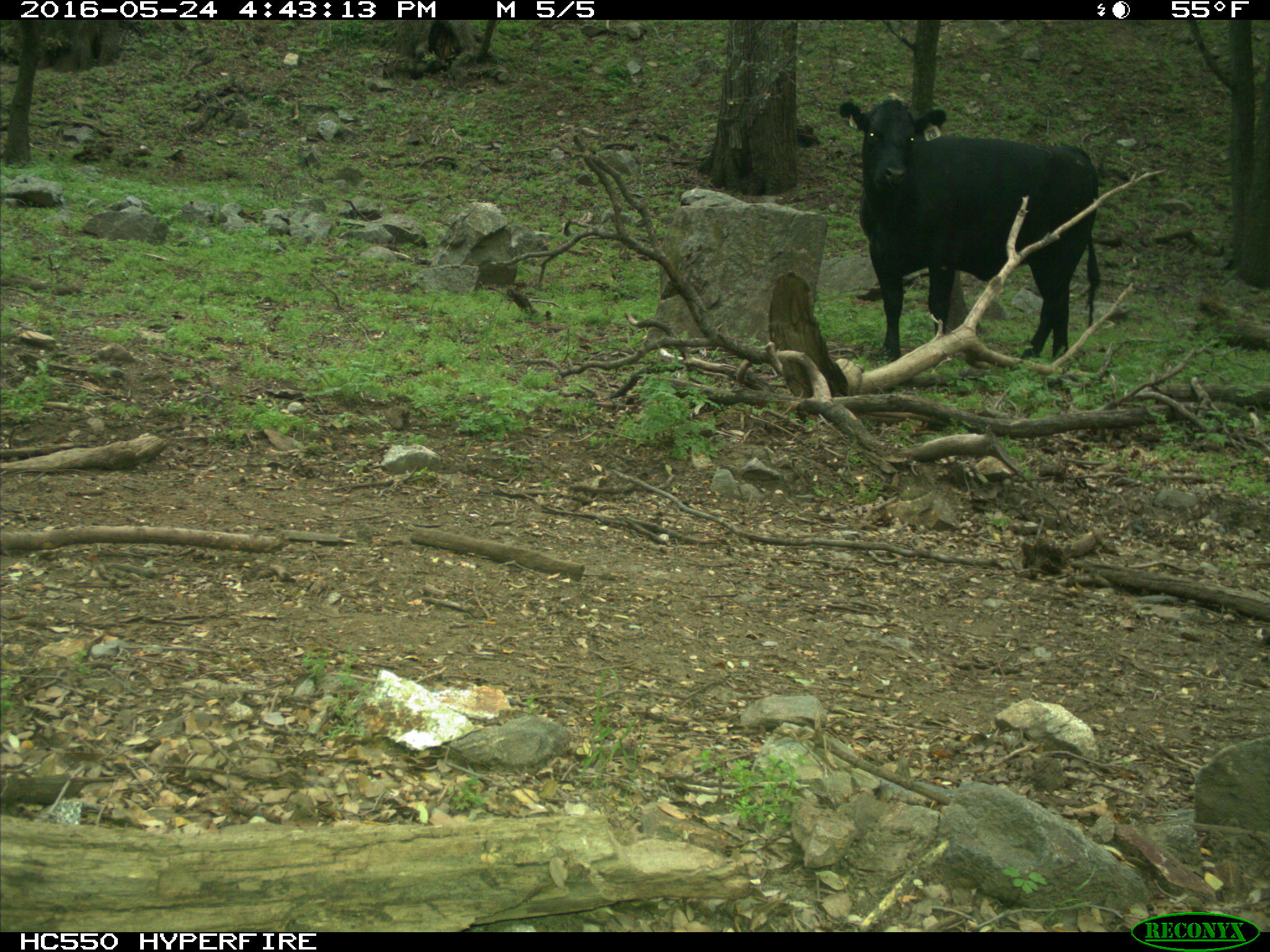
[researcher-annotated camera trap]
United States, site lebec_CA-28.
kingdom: Animalia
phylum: Chordata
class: Mammalia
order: Artiodactyla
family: Bovidae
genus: Bos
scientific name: Bos taurus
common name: domestic cow